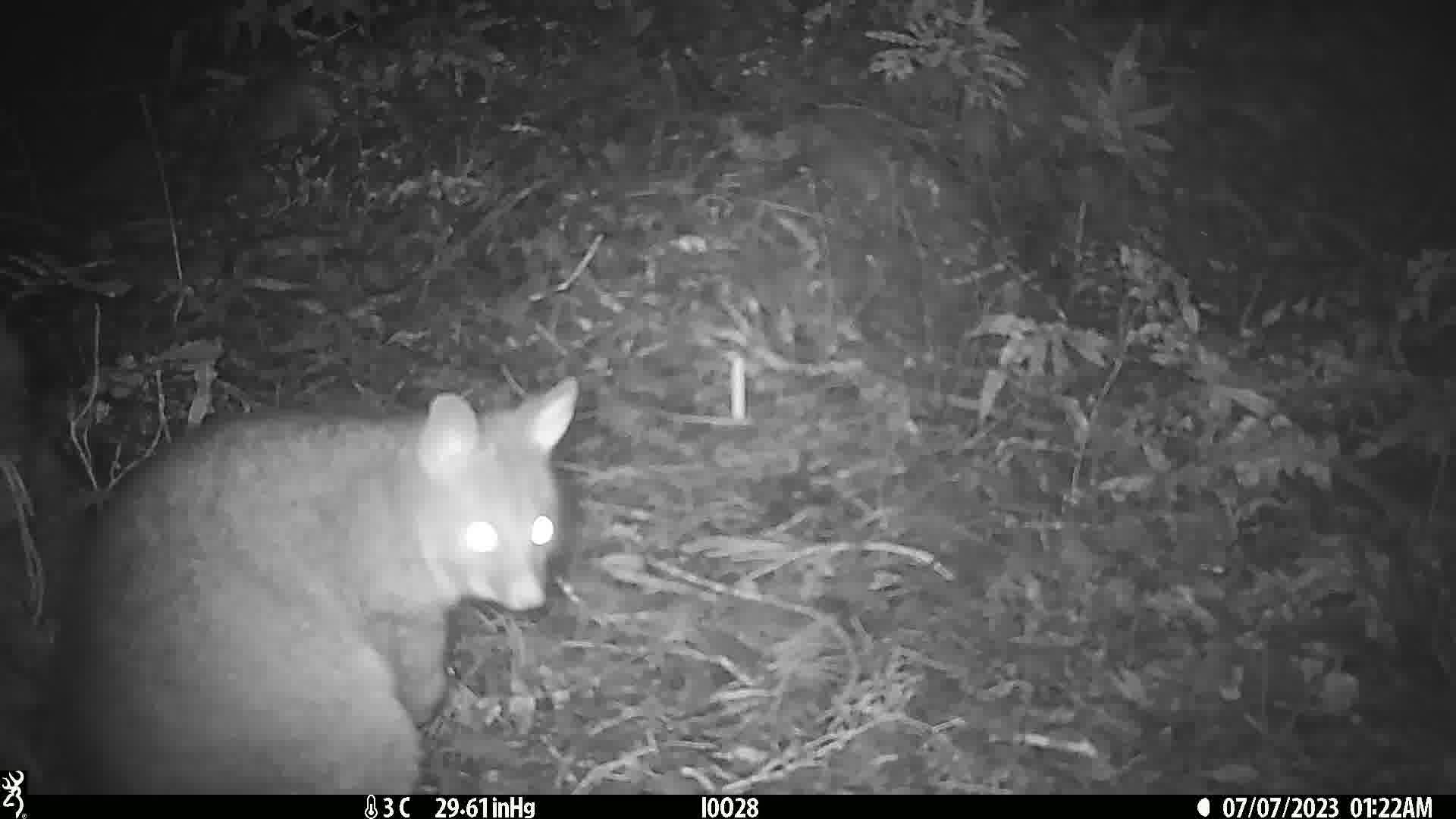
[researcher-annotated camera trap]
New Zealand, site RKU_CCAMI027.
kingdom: Animalia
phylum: Chordata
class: Mammalia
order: Diprotodontia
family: Phalangeridae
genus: Trichosurus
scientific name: Trichosurus vulpecula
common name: common brushtail possum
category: possum